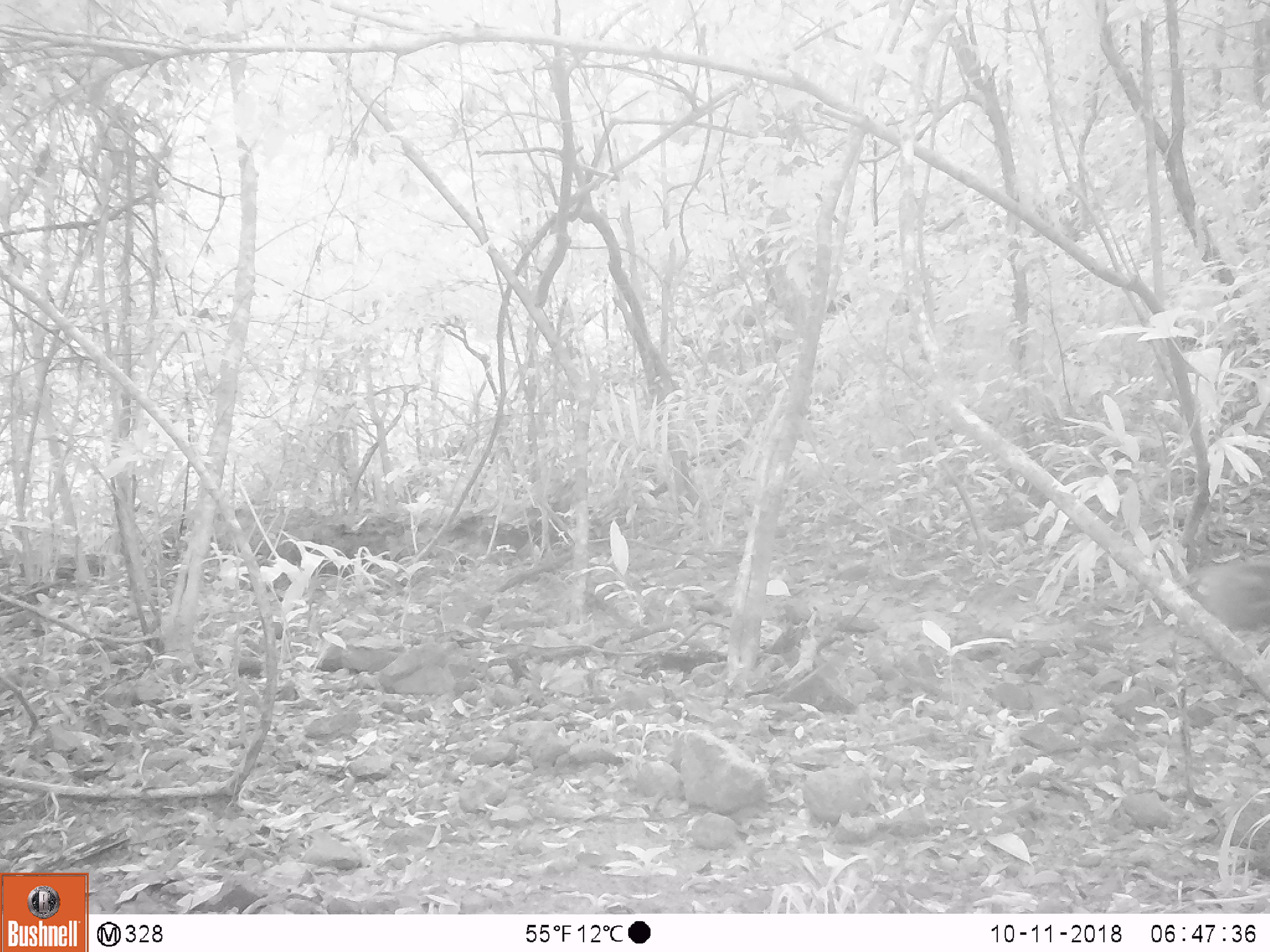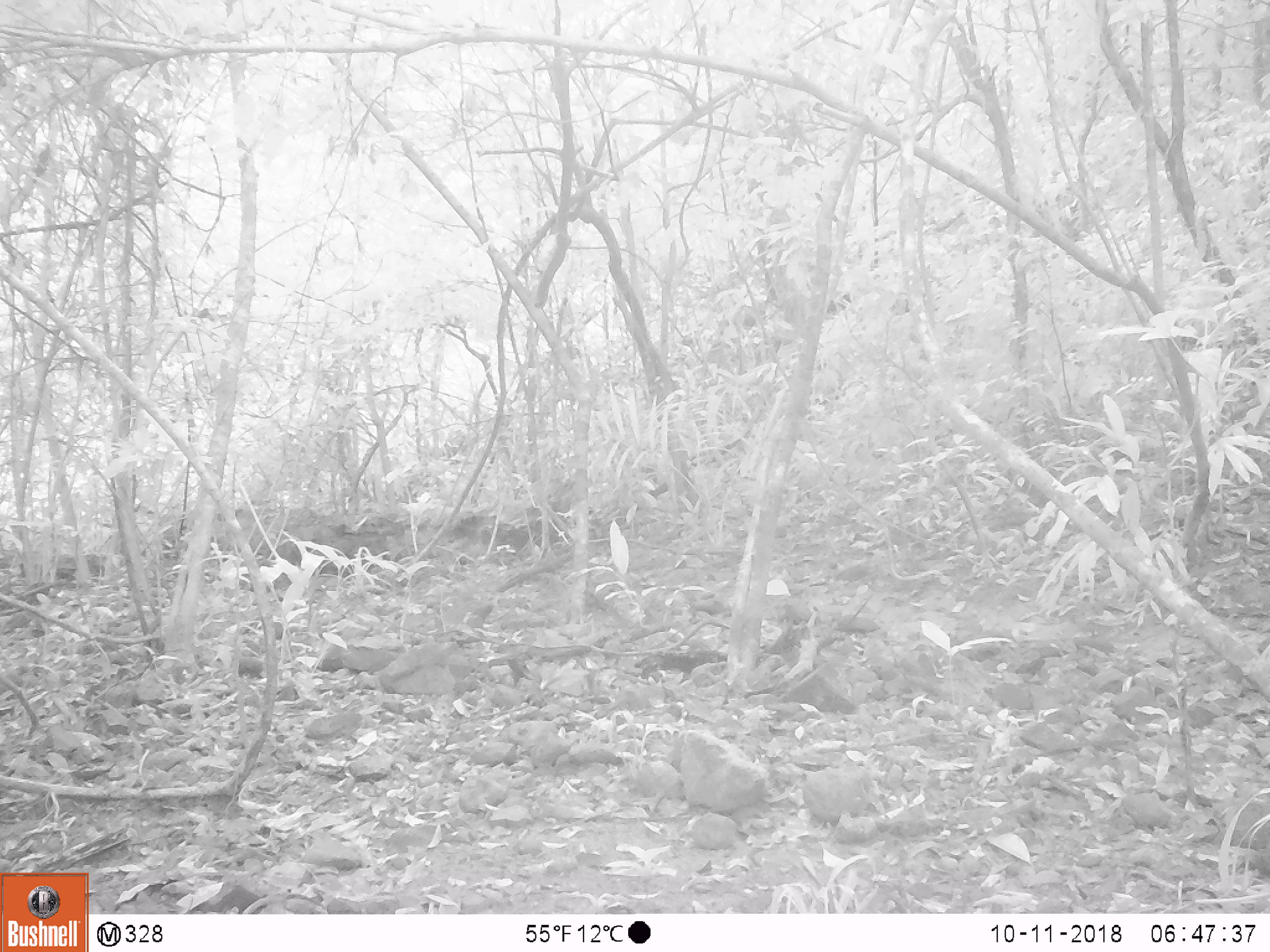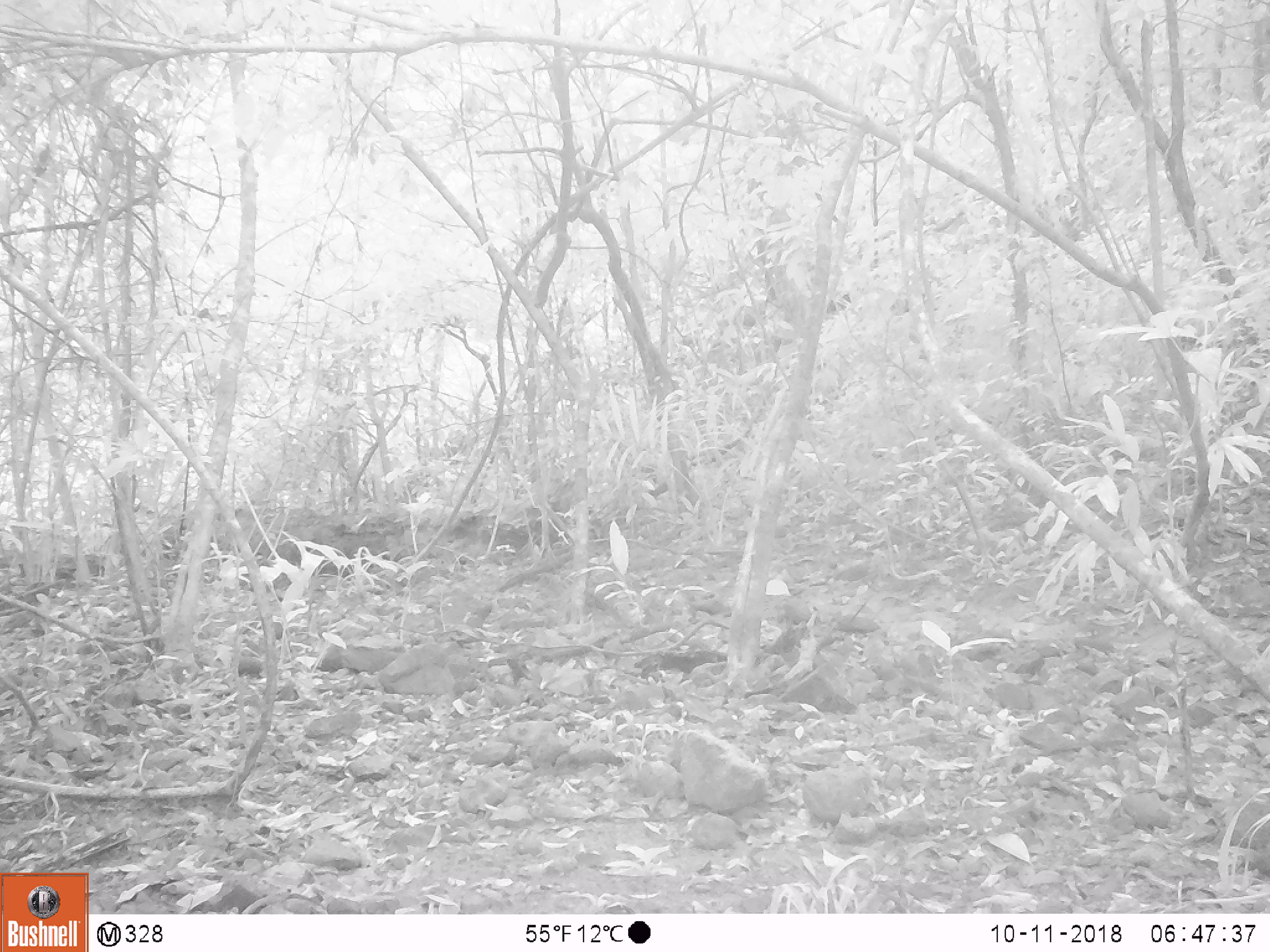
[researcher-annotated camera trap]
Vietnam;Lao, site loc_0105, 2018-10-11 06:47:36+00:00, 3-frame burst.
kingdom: Animalia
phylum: Chordata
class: Mammalia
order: Primates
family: Cercopithecidae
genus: Macaca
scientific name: Macaca nemestrina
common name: pig-tailed macaque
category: pig tailed macaque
Pig tailed macaque (pig-tailed macaque) (Macaca nemestrina). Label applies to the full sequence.